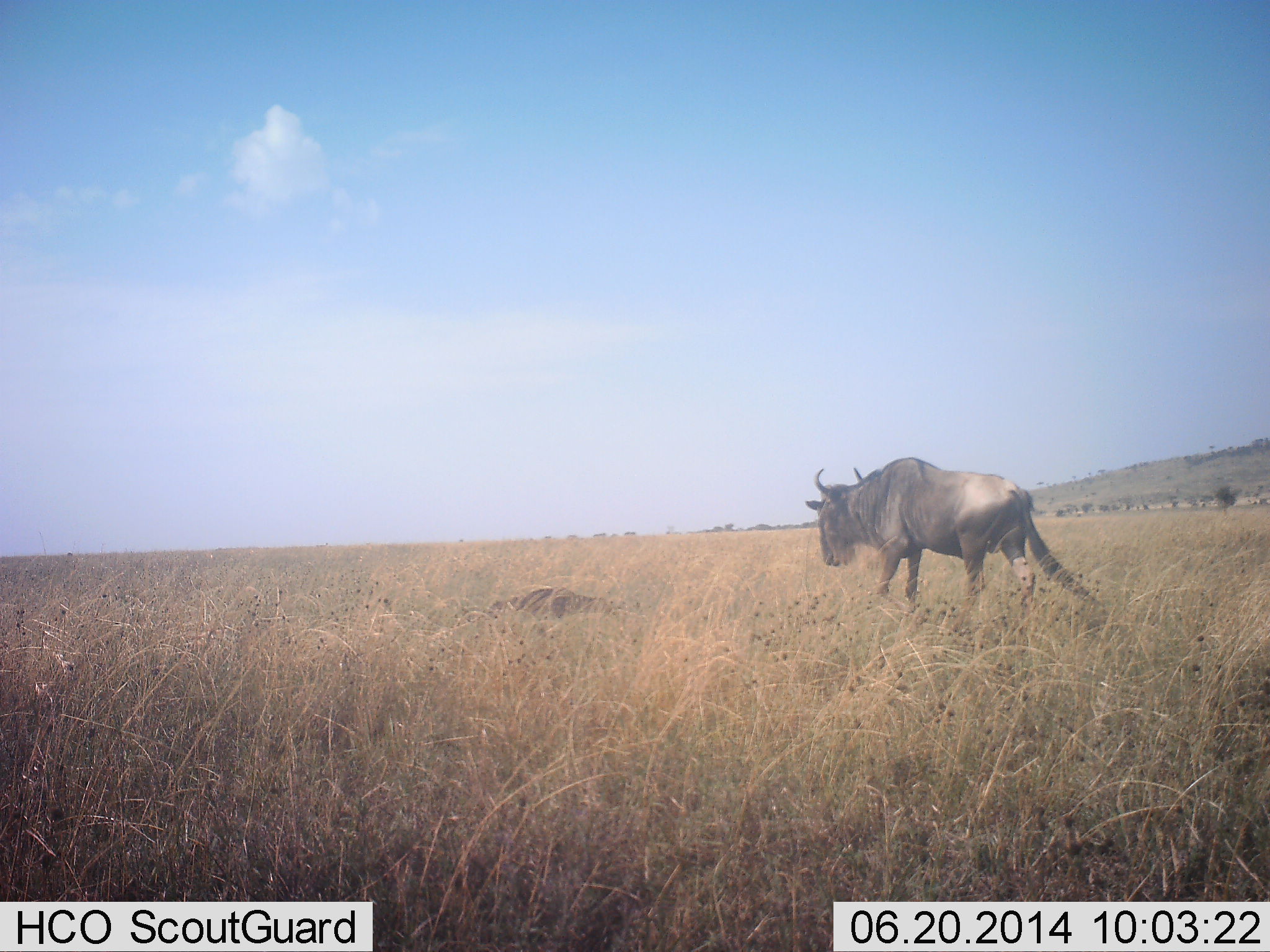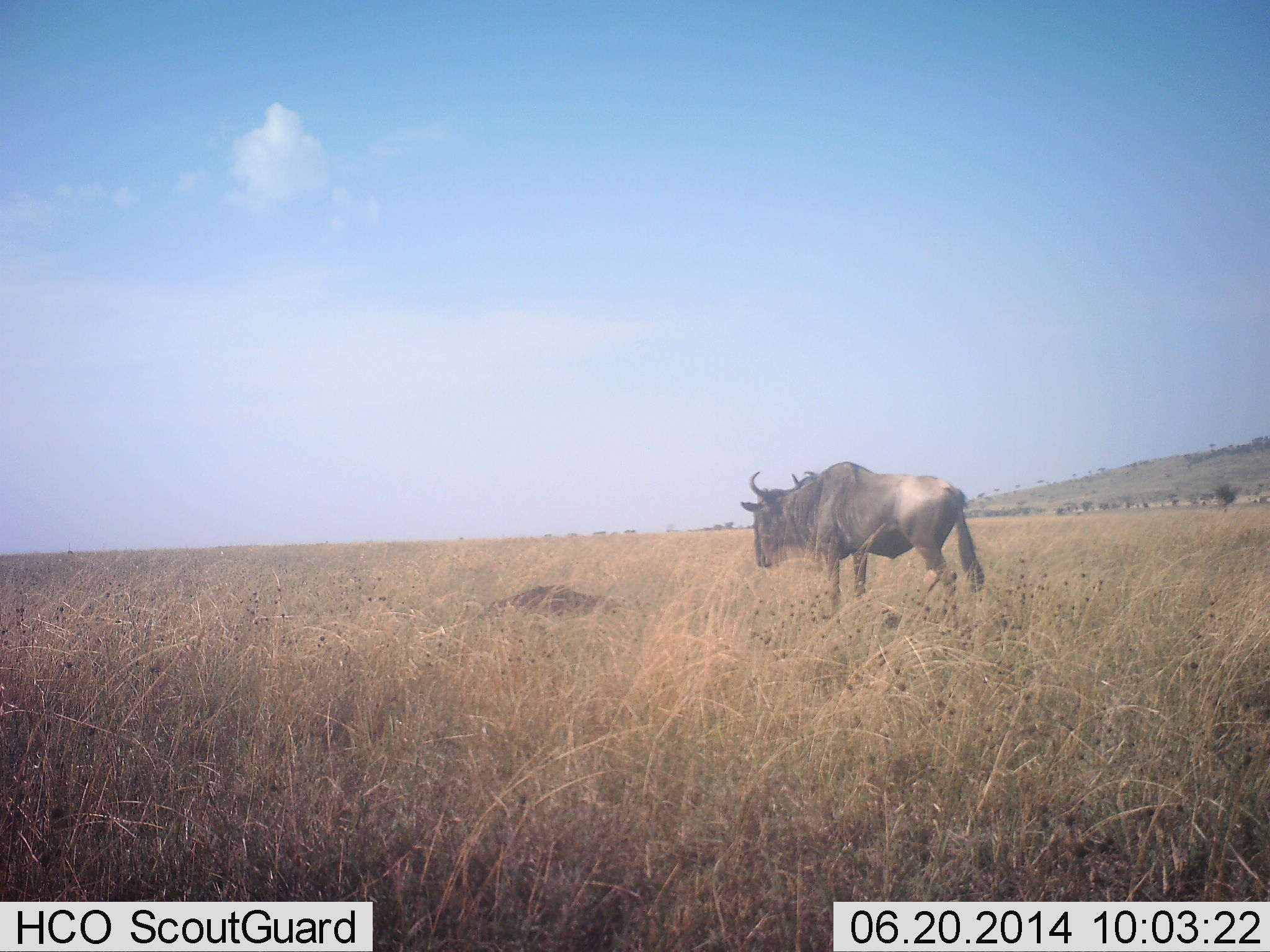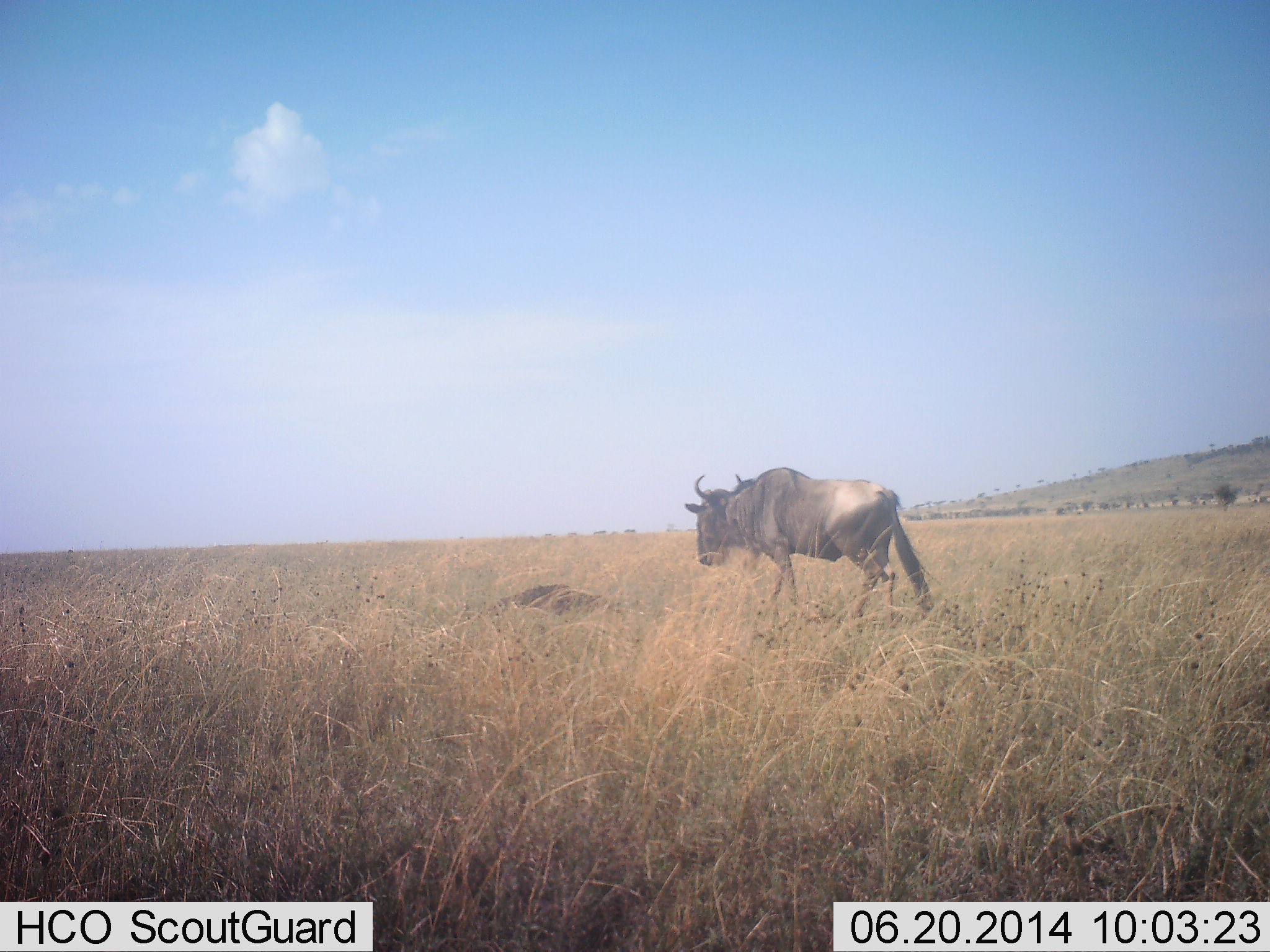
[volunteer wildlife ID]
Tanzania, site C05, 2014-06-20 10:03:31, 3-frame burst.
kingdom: Animalia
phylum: Chordata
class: Mammalia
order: Artiodactyla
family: Bovidae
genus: Connochaetes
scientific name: Connochaetes taurinus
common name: blue wildebeest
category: wildebeest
Wildebeest (blue wildebeest) (Connochaetes taurinus), count 1. Behavior (volunteer vote fractions): standing 10%, resting 10%, moving 100%, interacting 0%. Young present (vote fraction): 0%. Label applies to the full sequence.